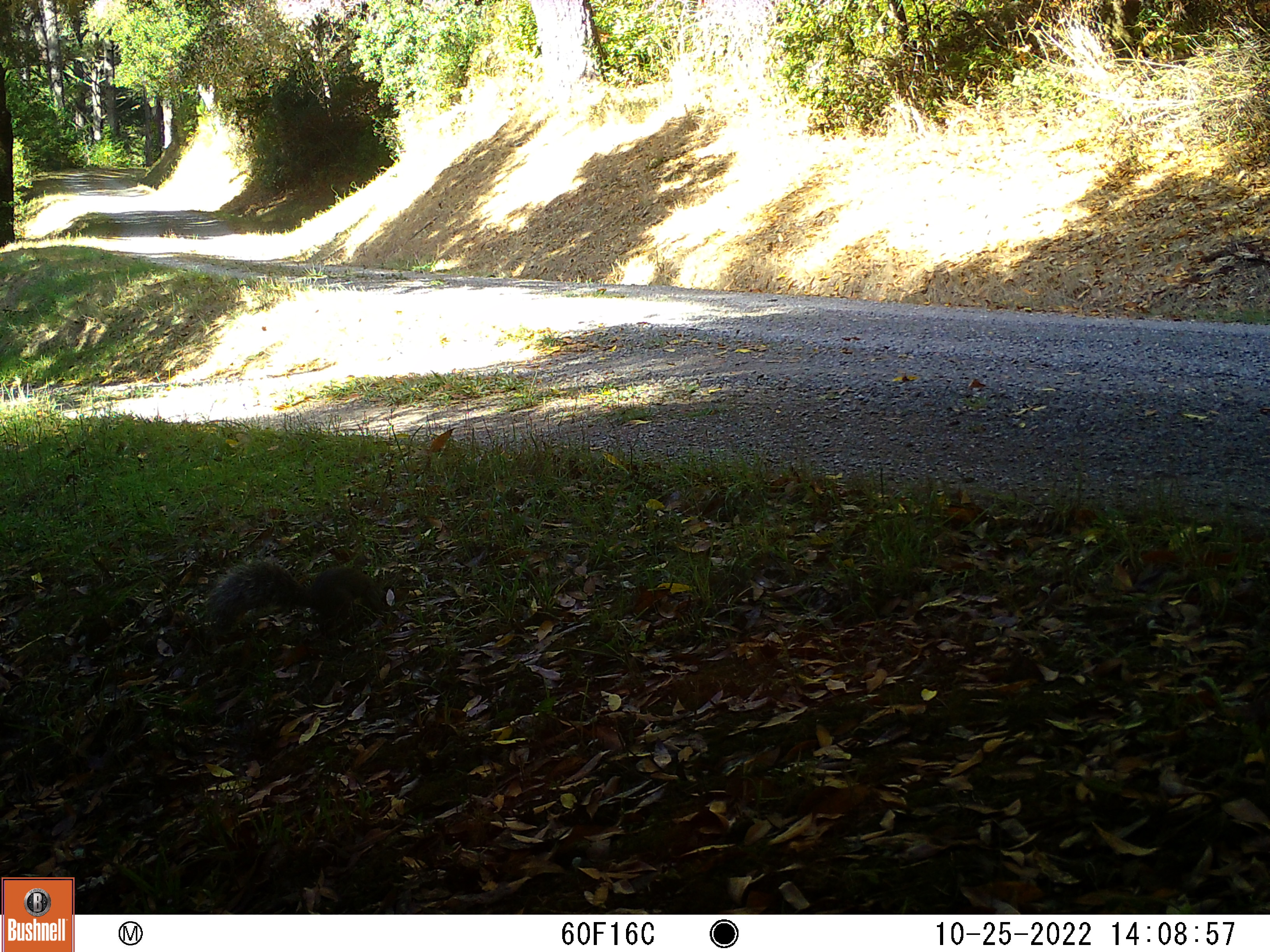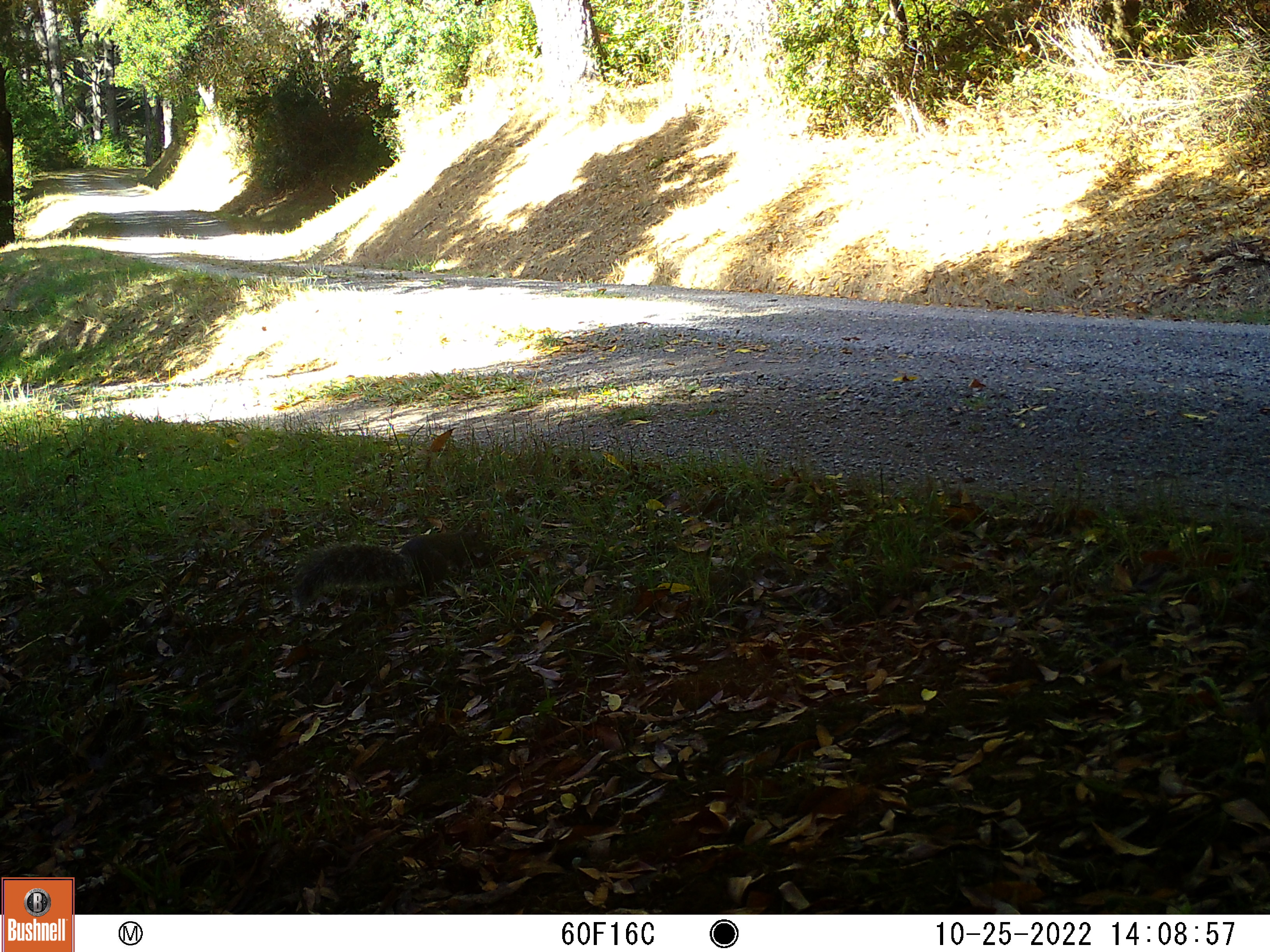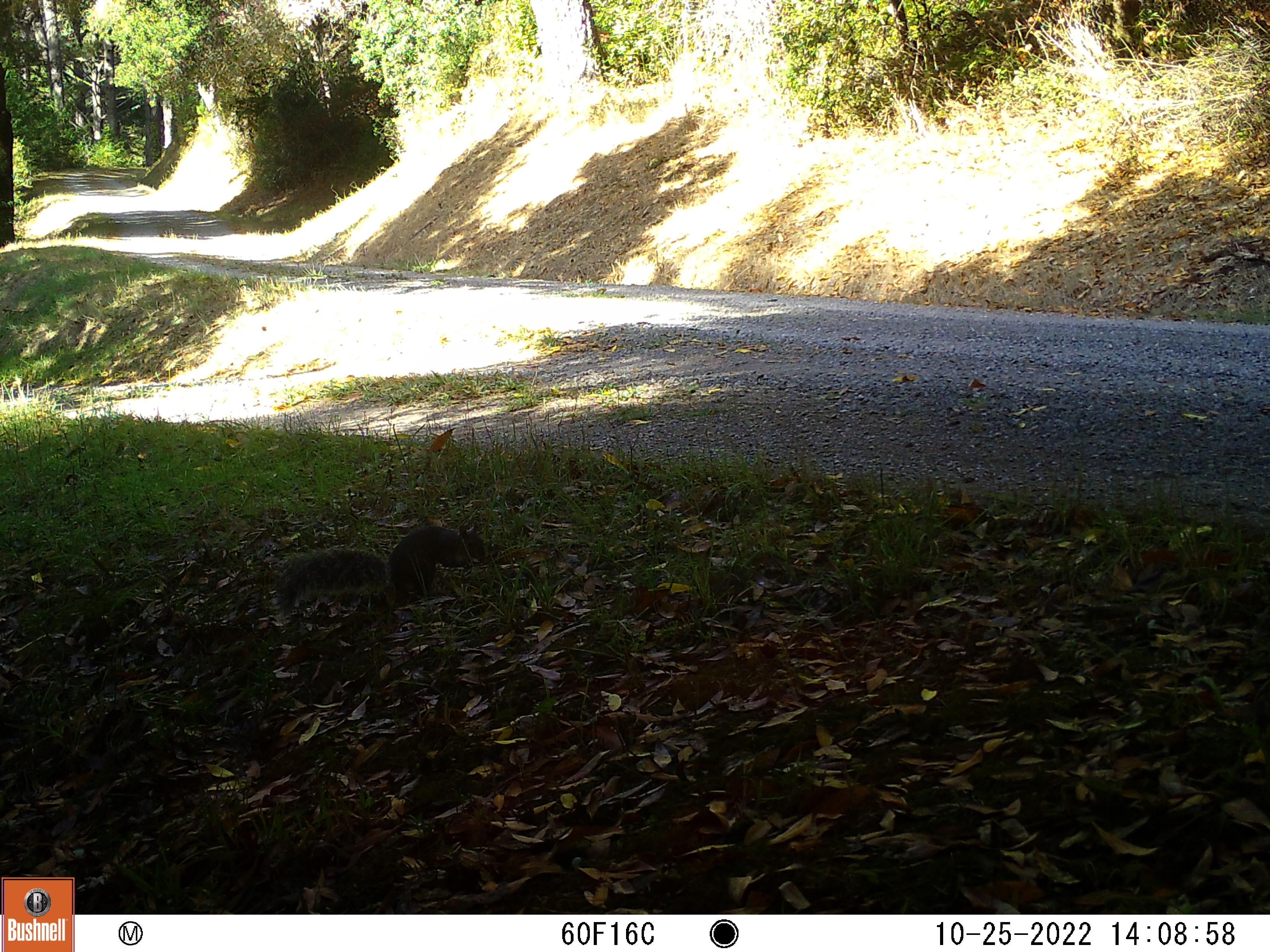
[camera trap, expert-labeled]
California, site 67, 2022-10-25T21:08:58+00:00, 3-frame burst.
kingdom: Animalia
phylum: Chordata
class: Mammalia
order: Rodentia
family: Sciuridae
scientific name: Sciuridae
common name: squirrel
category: unknown squirrel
Unknown squirrel (squirrel) (Sciuridae).